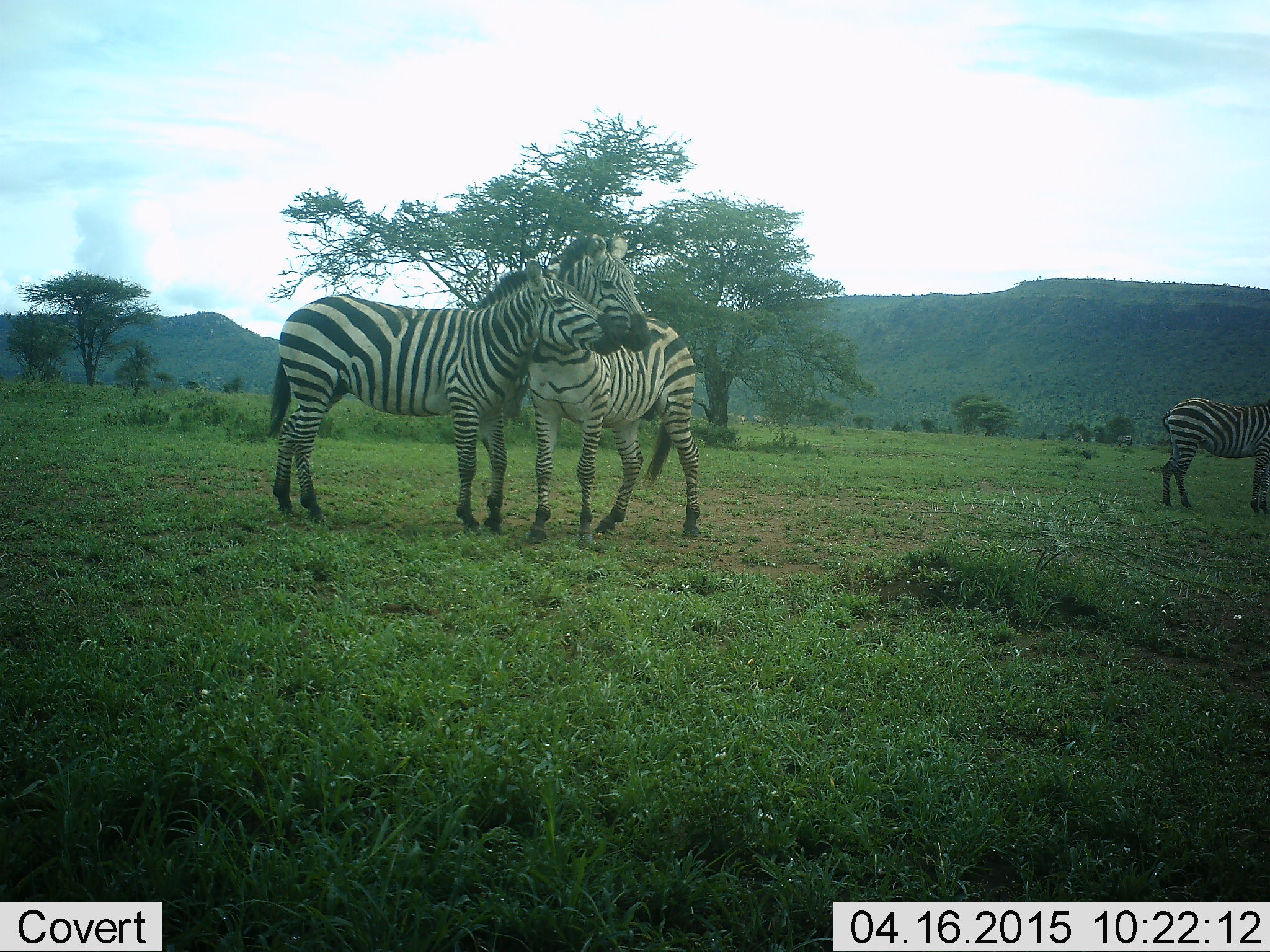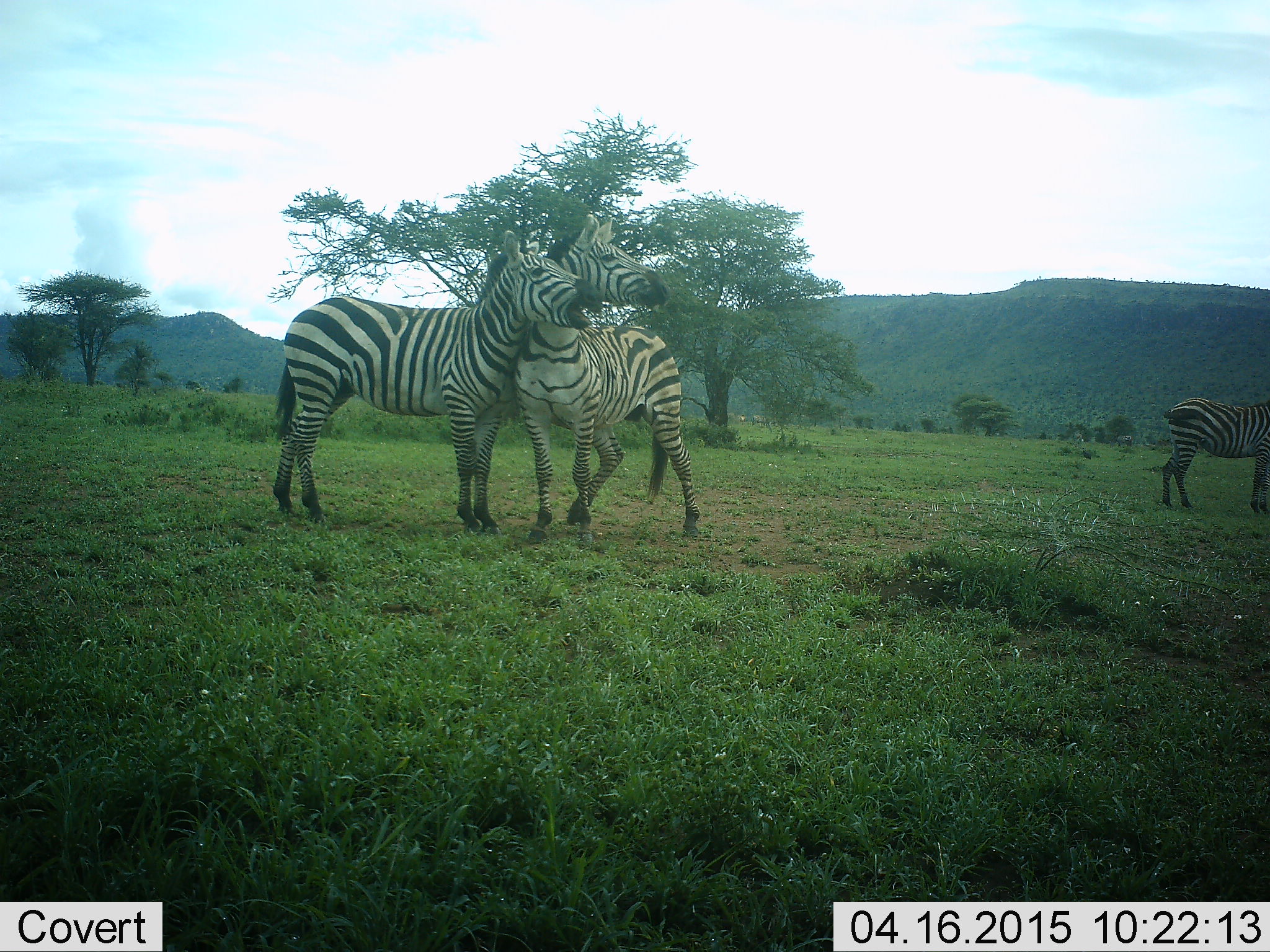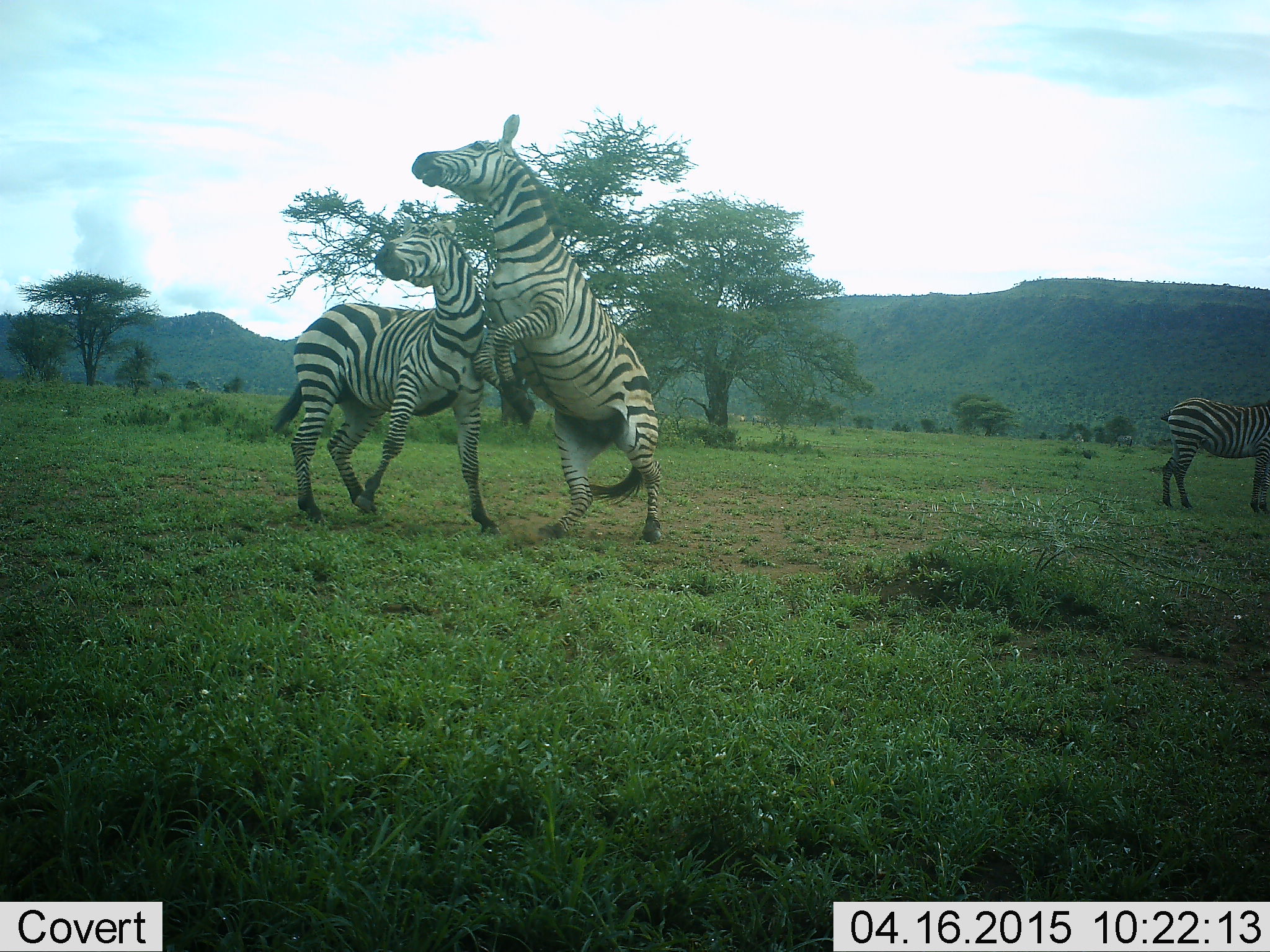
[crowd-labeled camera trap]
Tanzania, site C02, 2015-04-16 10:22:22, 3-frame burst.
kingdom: Animalia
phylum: Chordata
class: Mammalia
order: Perissodactyla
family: Equidae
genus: Equus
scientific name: Equus quagga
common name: plains zebra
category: zebra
Zebra (plains zebra) (Equus quagga), count 3. Behavior (volunteer vote fractions): standing 90%, resting 0%, moving 20%, interacting 80%. Young present (vote fraction): 10%. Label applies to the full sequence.